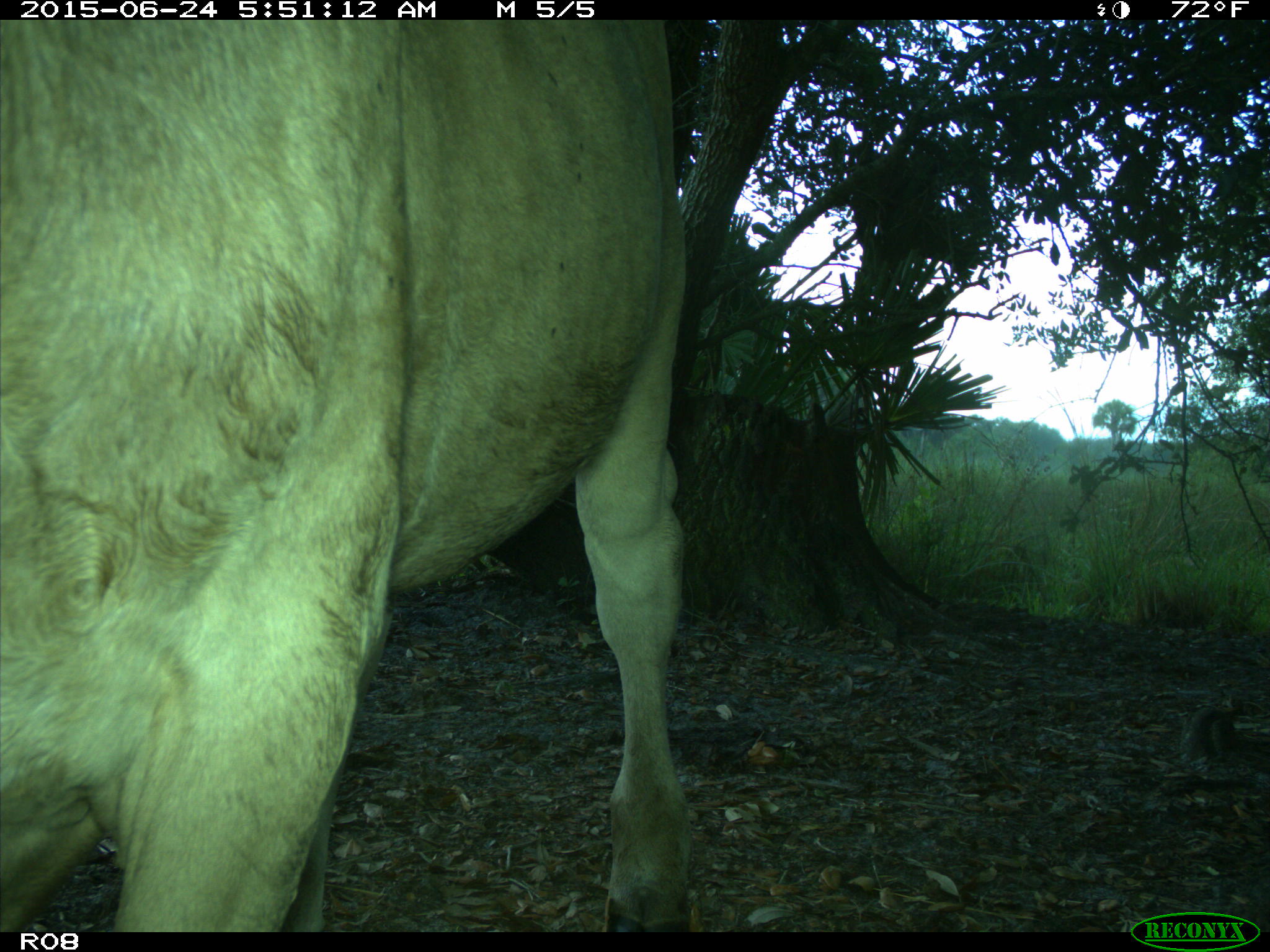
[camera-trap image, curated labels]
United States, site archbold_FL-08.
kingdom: Animalia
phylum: Chordata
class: Mammalia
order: Artiodactyla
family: Bovidae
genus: Bos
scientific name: Bos taurus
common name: domestic cow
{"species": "Bos taurus (domestic cow)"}